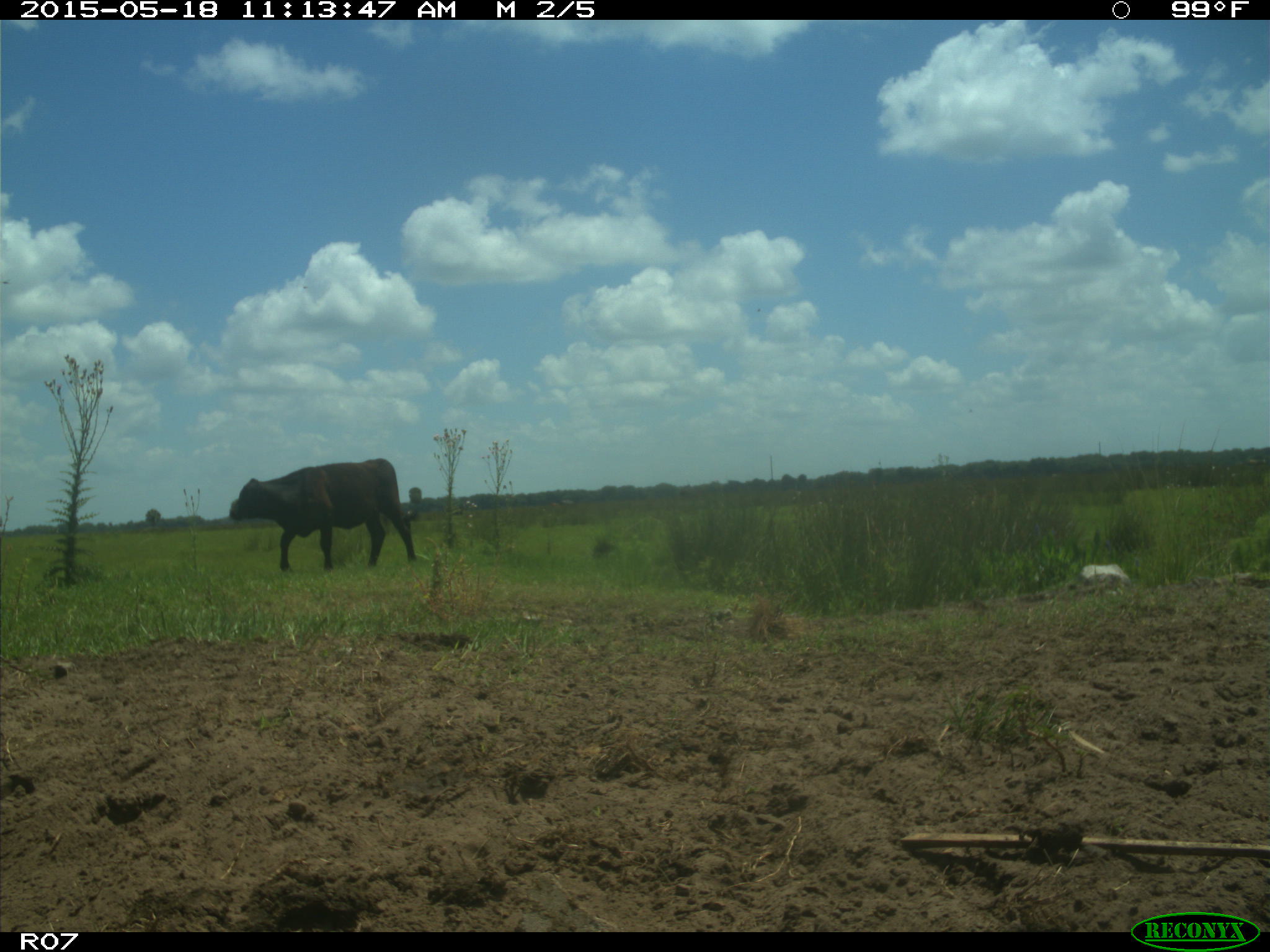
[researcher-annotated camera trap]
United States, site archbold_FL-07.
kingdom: Animalia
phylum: Chordata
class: Mammalia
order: Artiodactyla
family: Bovidae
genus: Bos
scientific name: Bos taurus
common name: domestic cow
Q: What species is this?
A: Bos taurus (domestic cow).